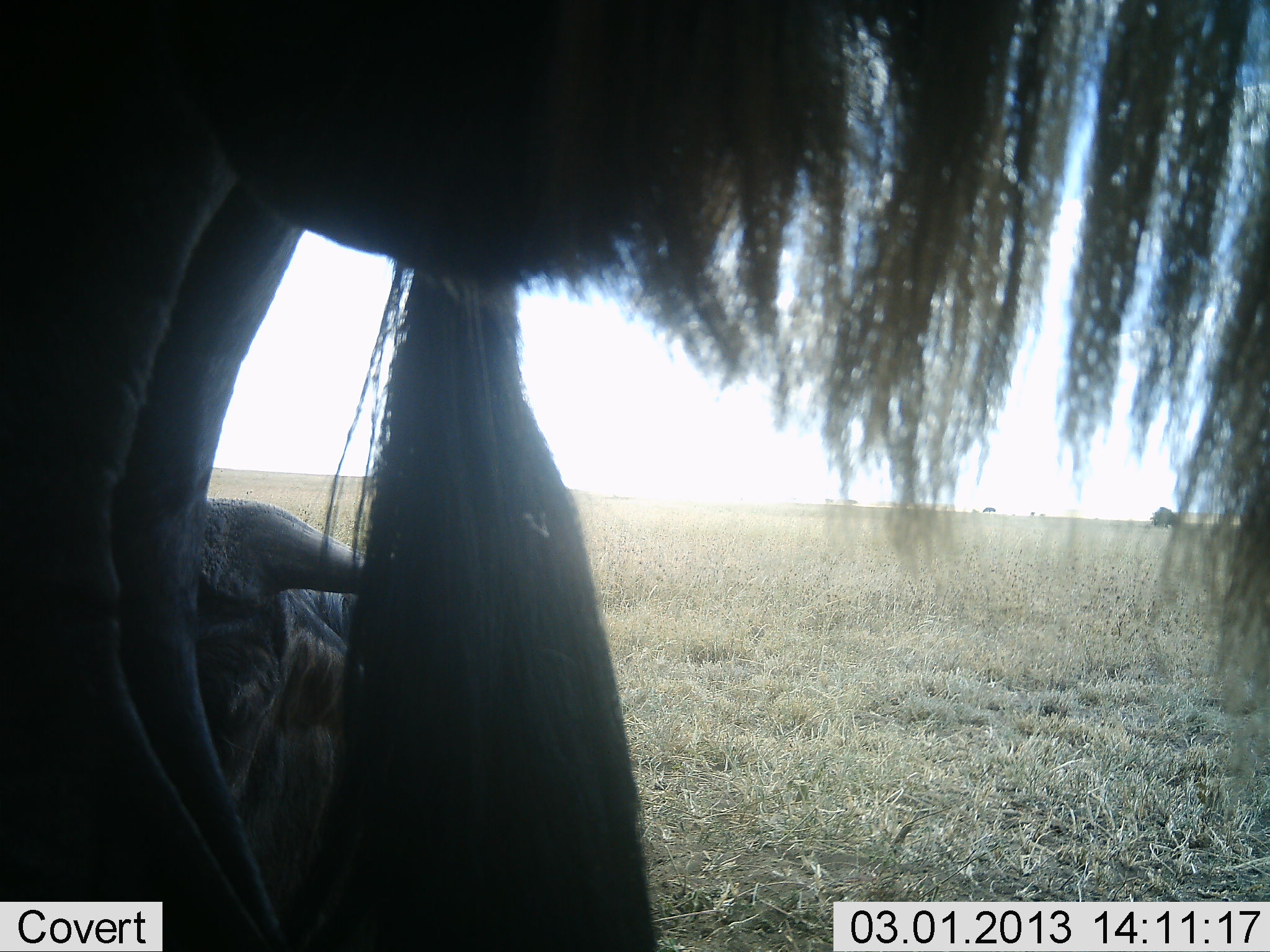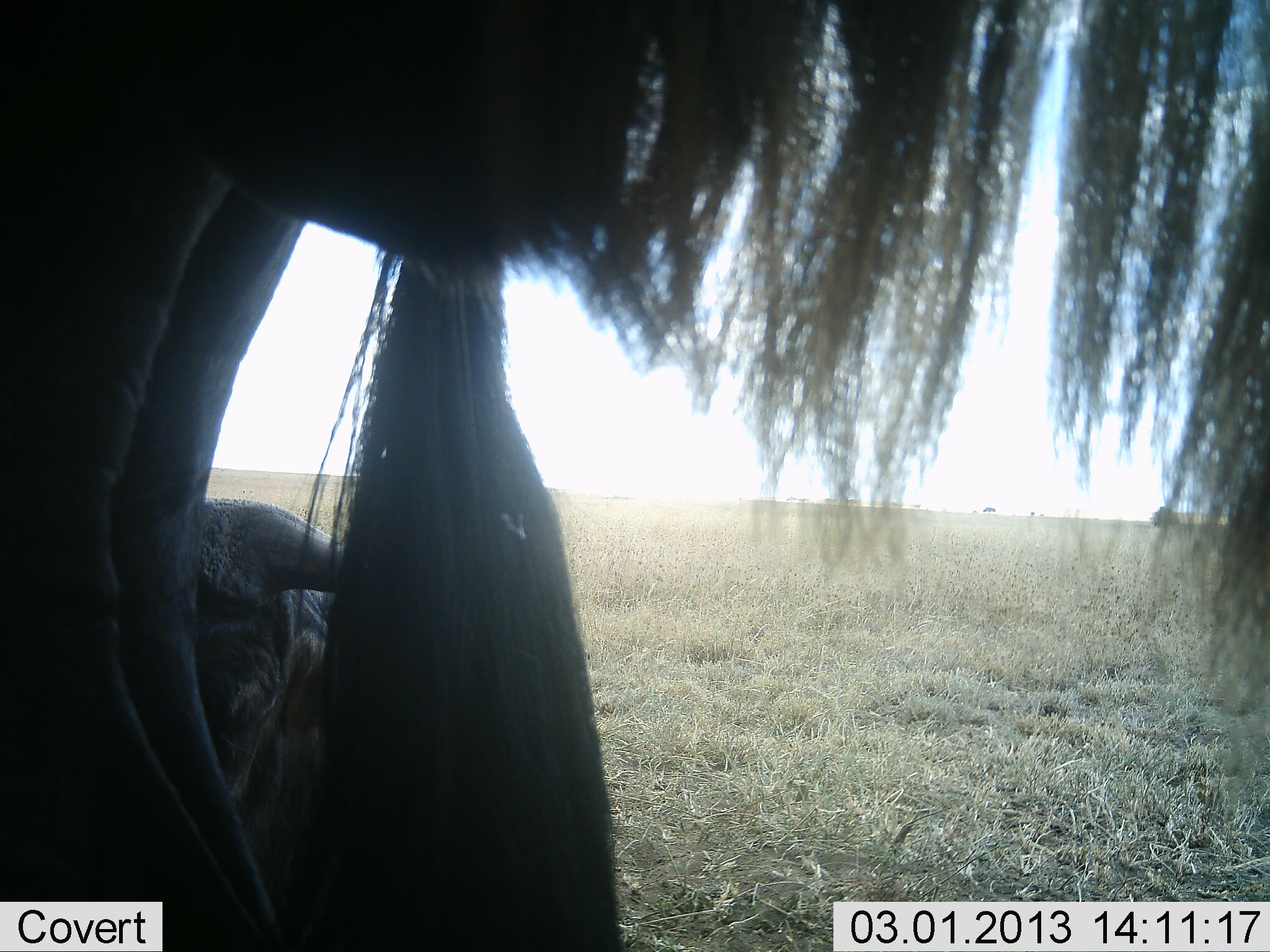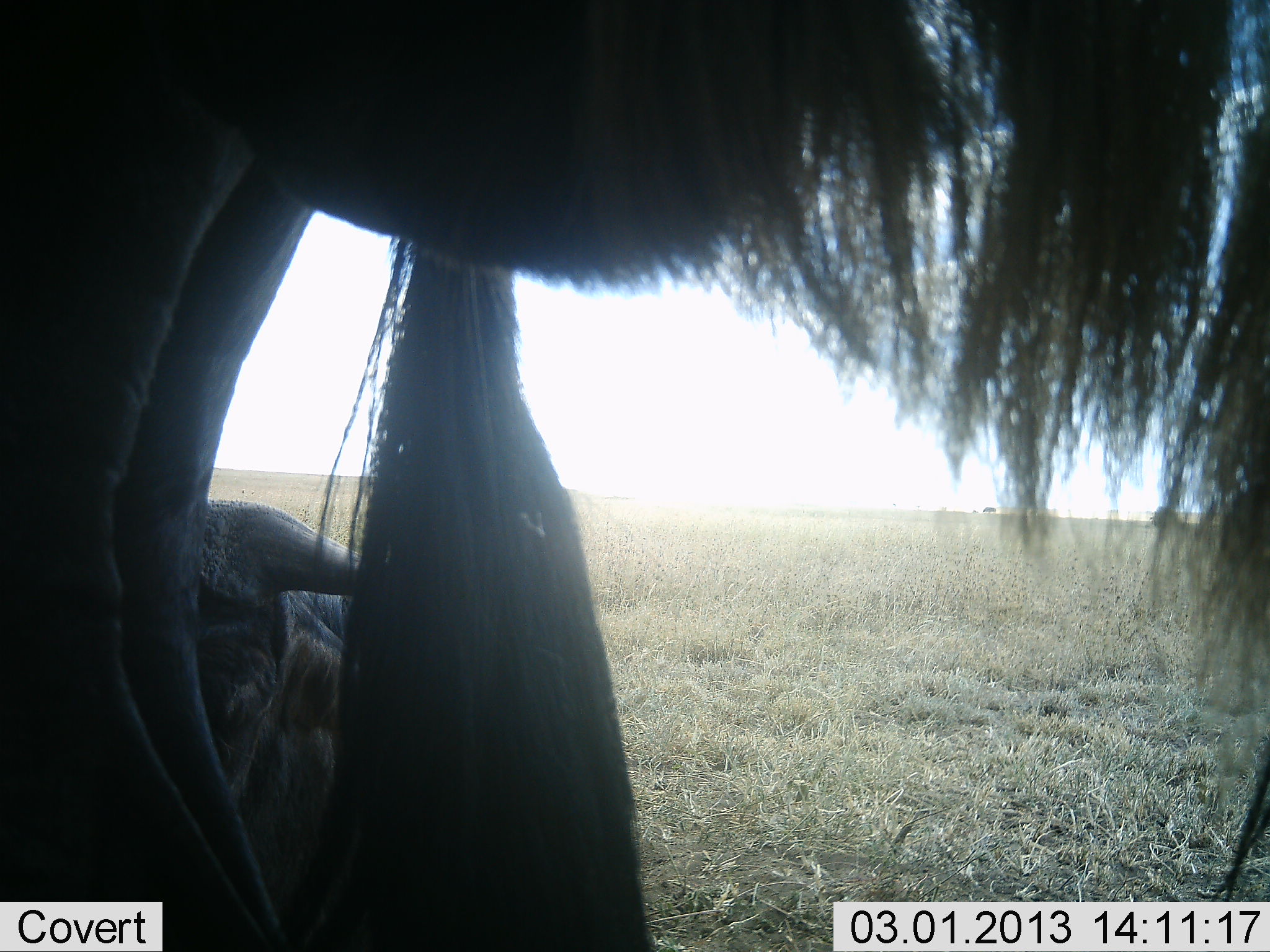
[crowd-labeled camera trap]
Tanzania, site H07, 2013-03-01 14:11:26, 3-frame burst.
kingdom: Animalia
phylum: Chordata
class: Mammalia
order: Artiodactyla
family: Bovidae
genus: Connochaetes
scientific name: Connochaetes taurinus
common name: blue wildebeest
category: wildebeest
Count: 2.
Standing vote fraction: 85%.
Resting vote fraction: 69%.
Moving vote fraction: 0%.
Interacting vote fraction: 8%.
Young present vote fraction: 8%.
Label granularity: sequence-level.